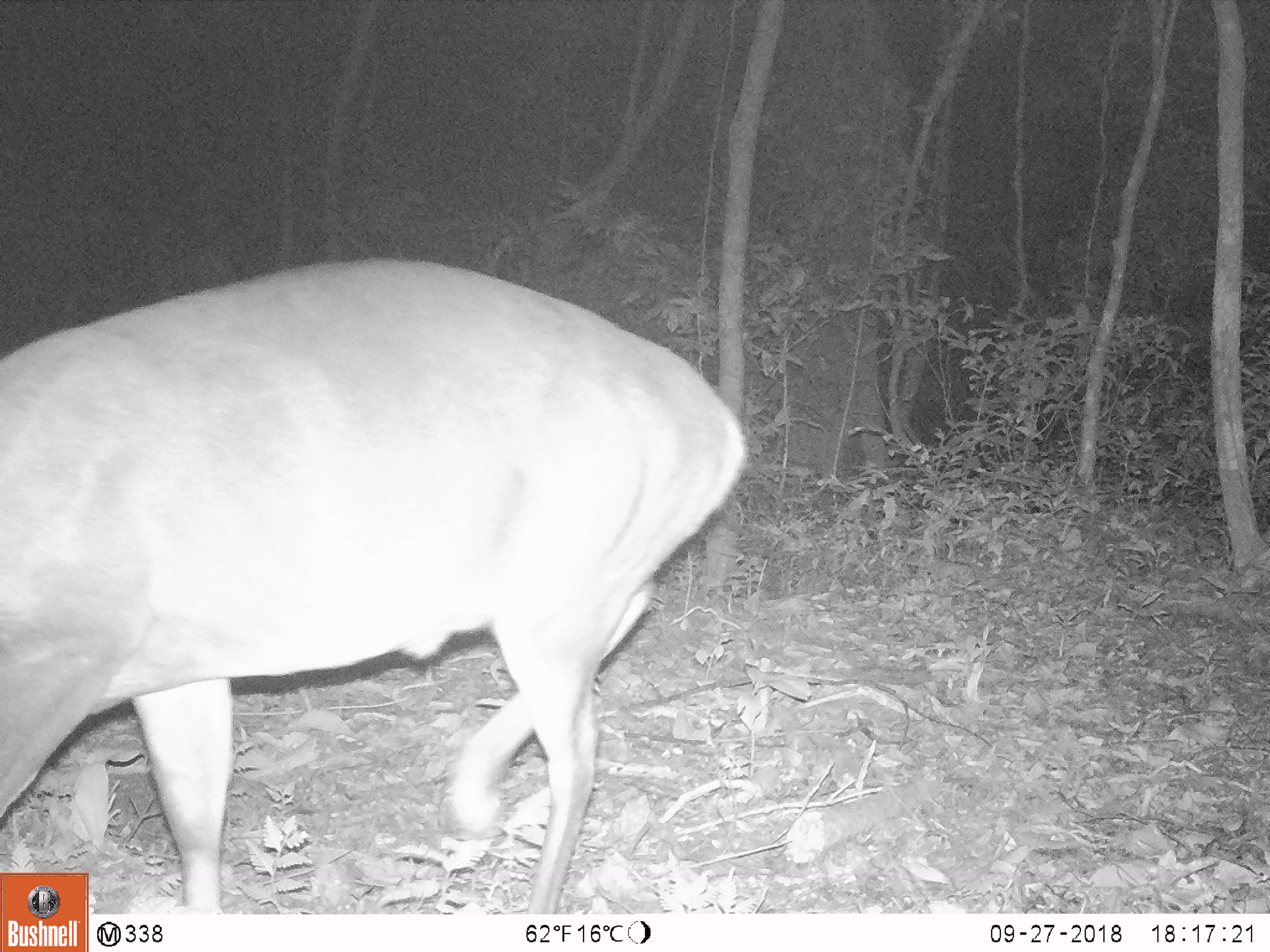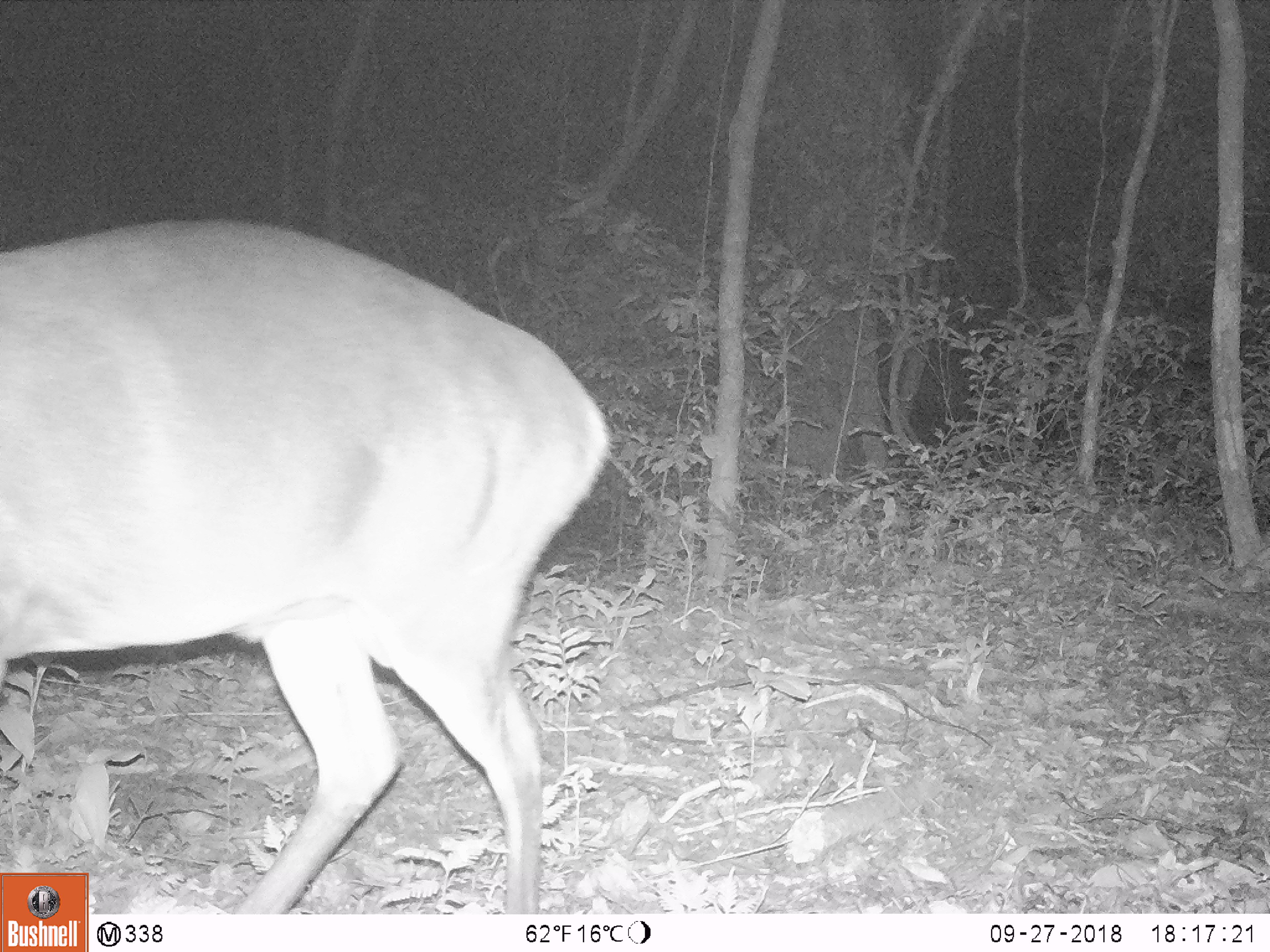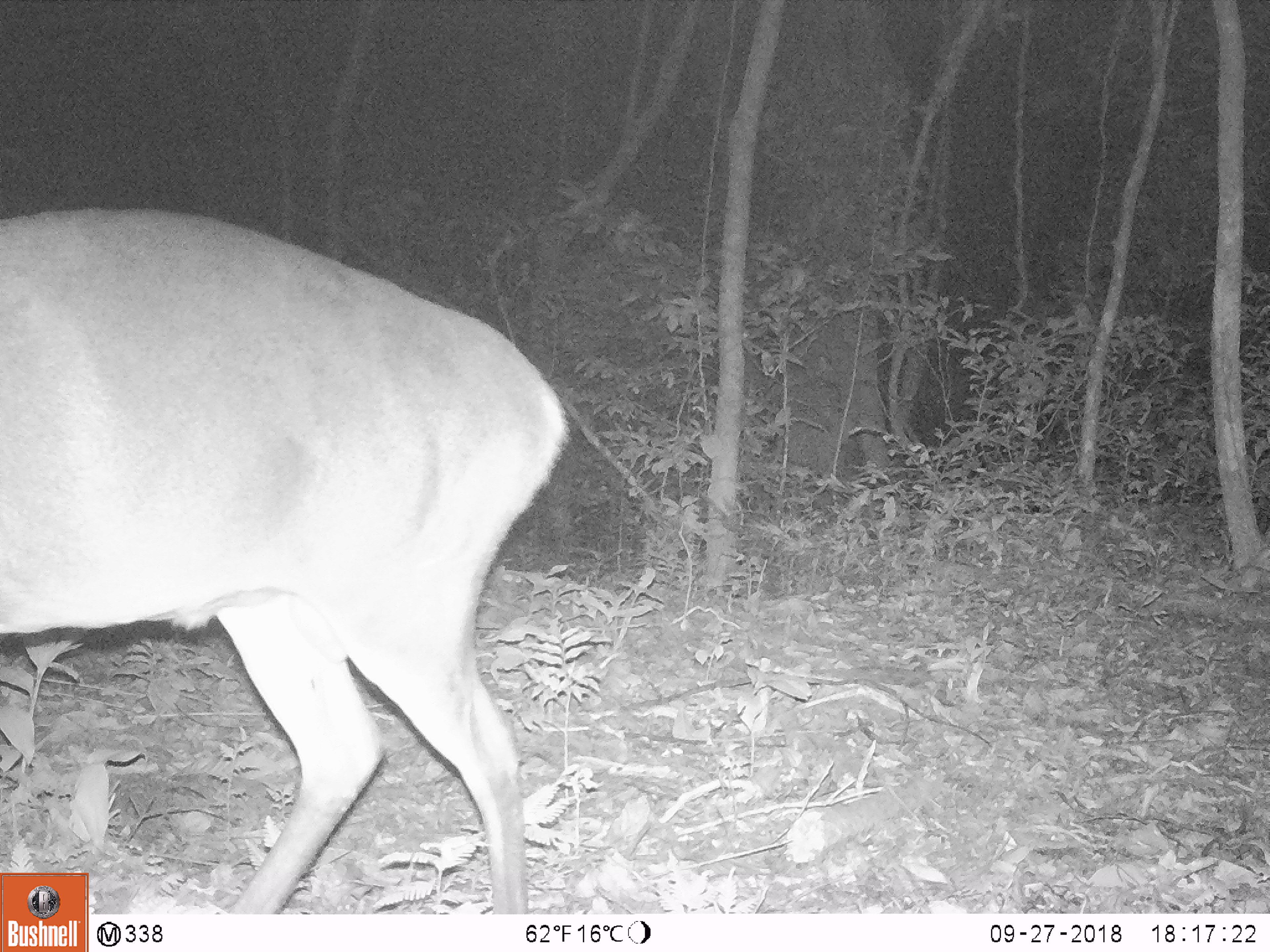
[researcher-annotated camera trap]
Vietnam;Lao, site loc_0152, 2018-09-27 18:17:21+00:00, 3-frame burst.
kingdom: Animalia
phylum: Chordata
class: Mammalia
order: Artiodactyla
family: Cervidae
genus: Muntiacus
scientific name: Muntiacus vuquangensis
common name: large-antlered muntjac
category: large antlered muntjac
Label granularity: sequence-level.